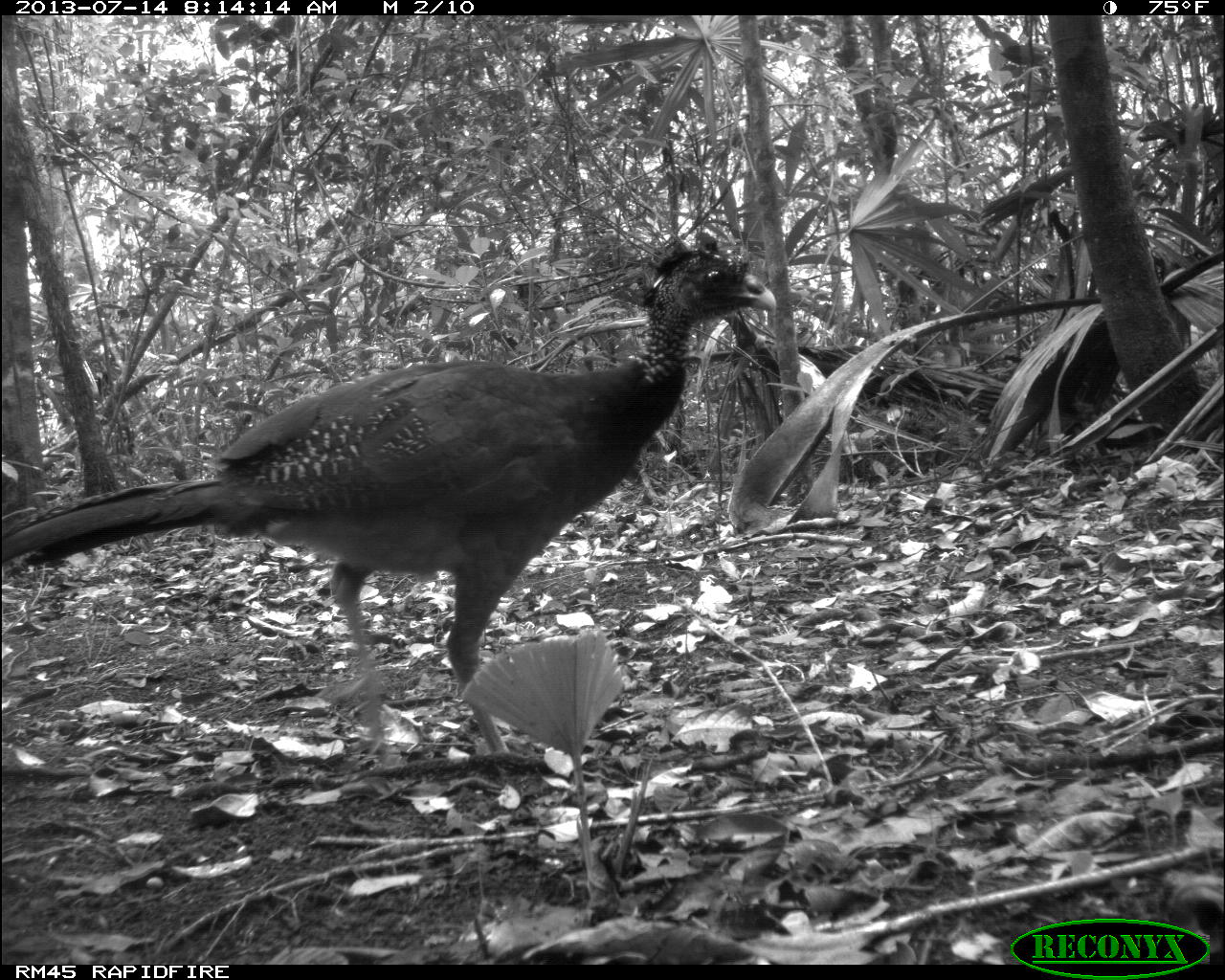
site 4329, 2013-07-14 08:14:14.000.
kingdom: Animalia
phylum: Chordata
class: Aves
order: Galliformes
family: Cracidae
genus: Crax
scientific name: Crax rubra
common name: great curassow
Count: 1.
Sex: female.